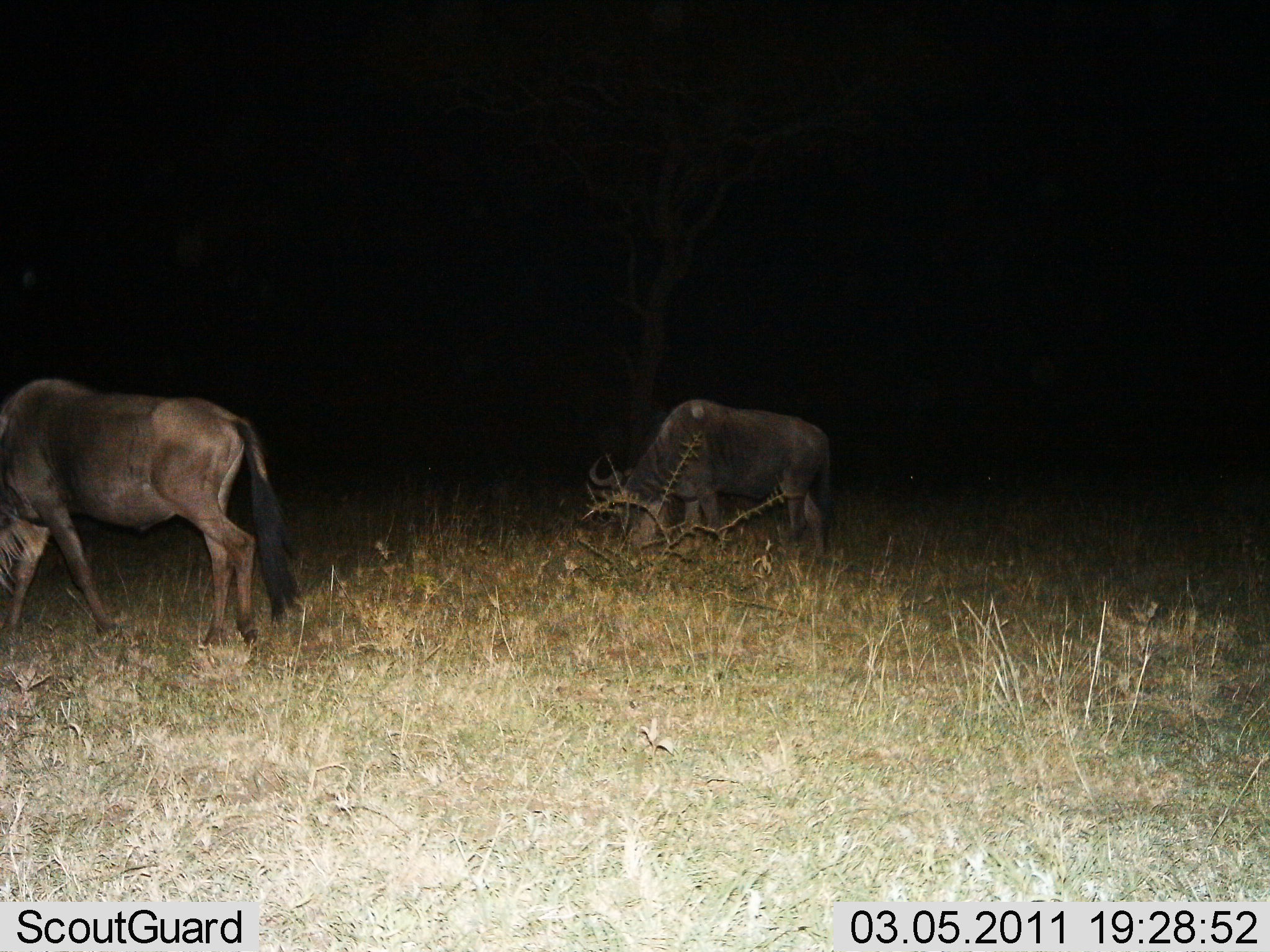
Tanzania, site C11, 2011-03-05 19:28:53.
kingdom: Animalia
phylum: Chordata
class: Mammalia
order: Artiodactyla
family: Bovidae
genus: Connochaetes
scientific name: Connochaetes taurinus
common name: blue wildebeest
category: wildebeest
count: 2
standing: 29%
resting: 0%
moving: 7%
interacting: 0%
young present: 0%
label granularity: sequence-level